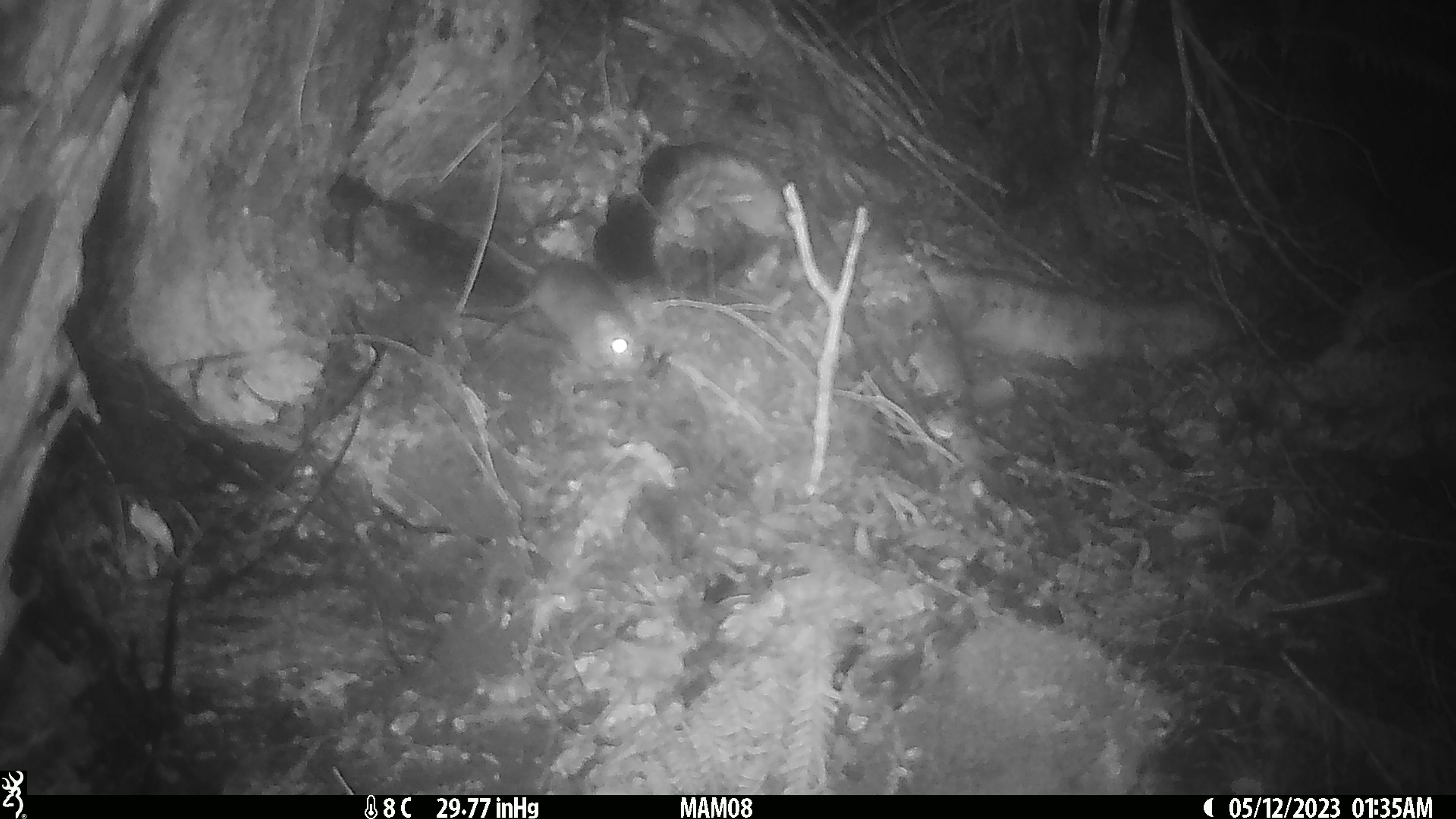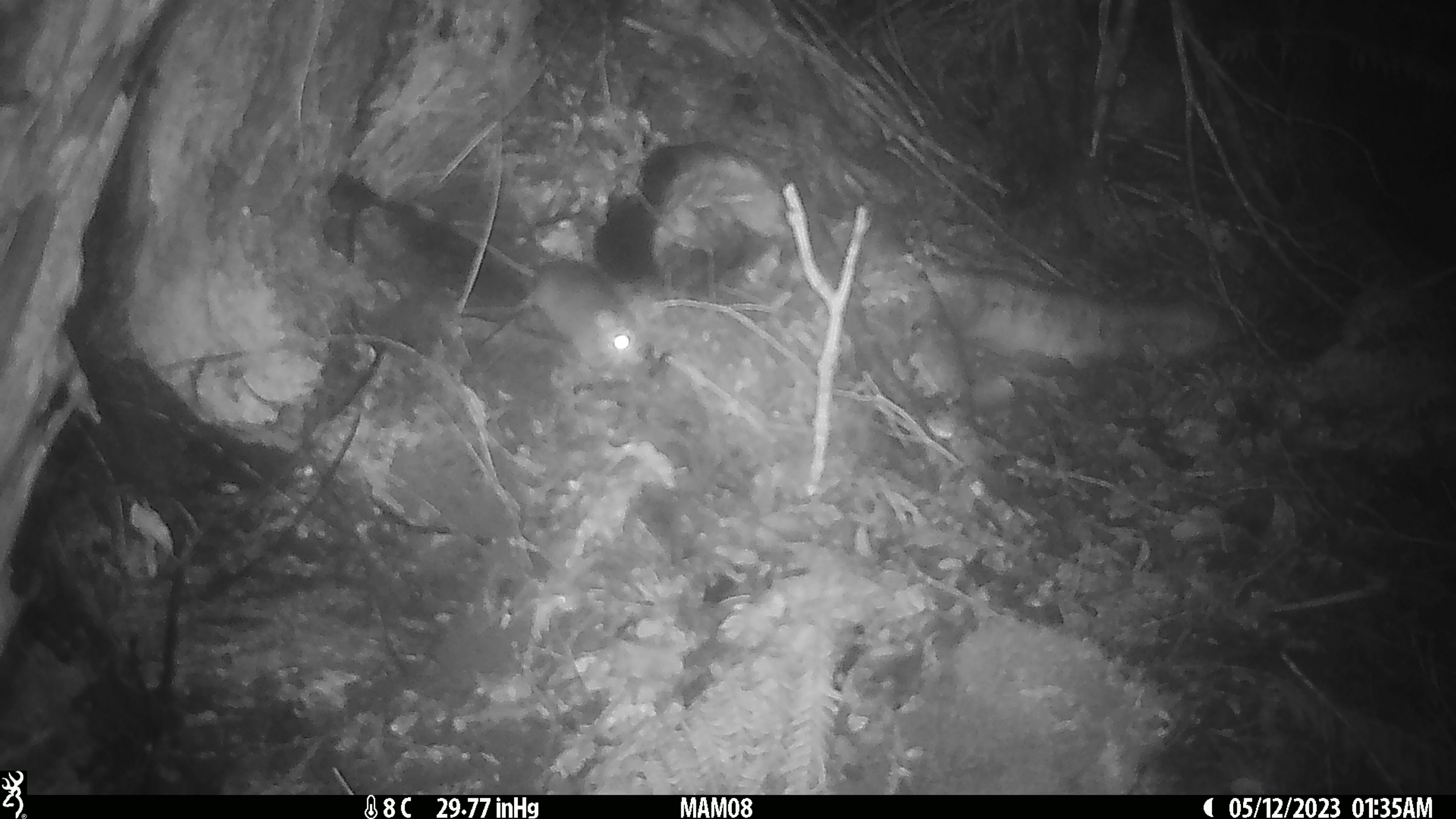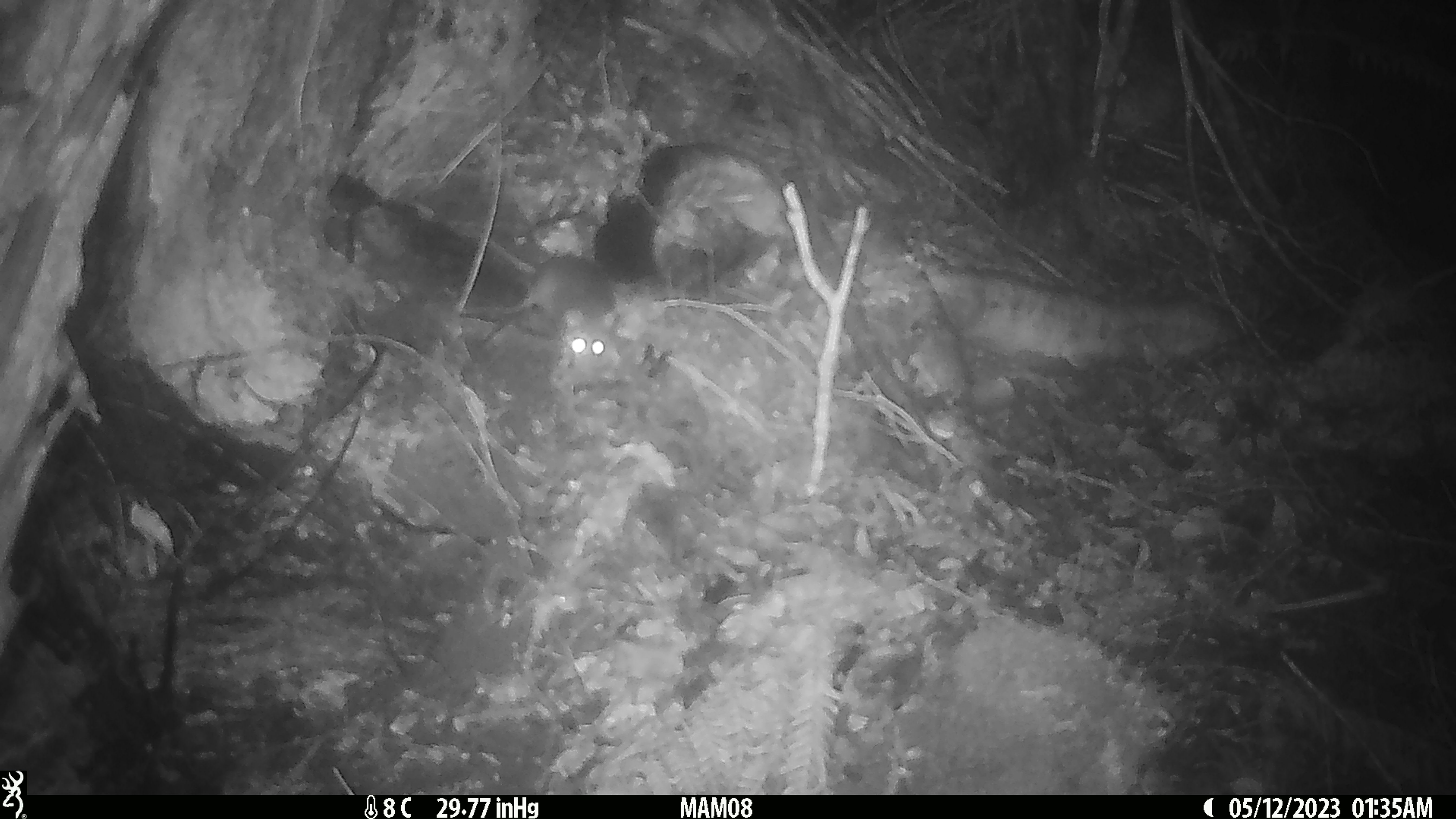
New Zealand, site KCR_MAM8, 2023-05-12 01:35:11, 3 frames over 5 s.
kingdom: Animalia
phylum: Chordata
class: Mammalia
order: Rodentia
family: Muridae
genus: Rattus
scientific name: Rattus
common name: rat